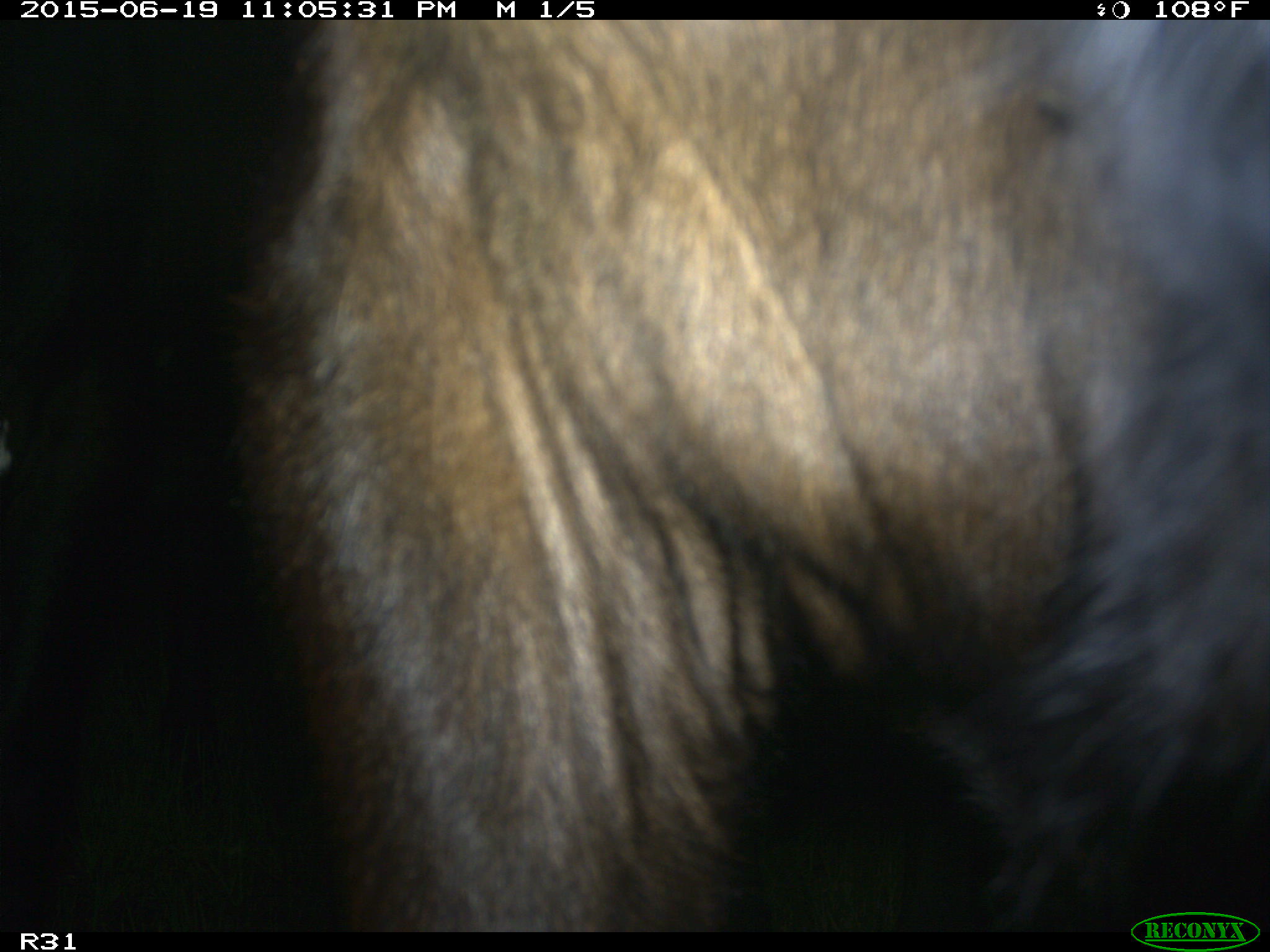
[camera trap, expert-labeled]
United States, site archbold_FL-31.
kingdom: Animalia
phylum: Chordata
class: Mammalia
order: Artiodactyla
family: Bovidae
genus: Bos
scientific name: Bos taurus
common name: domestic cow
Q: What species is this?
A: Bos taurus (domestic cow).